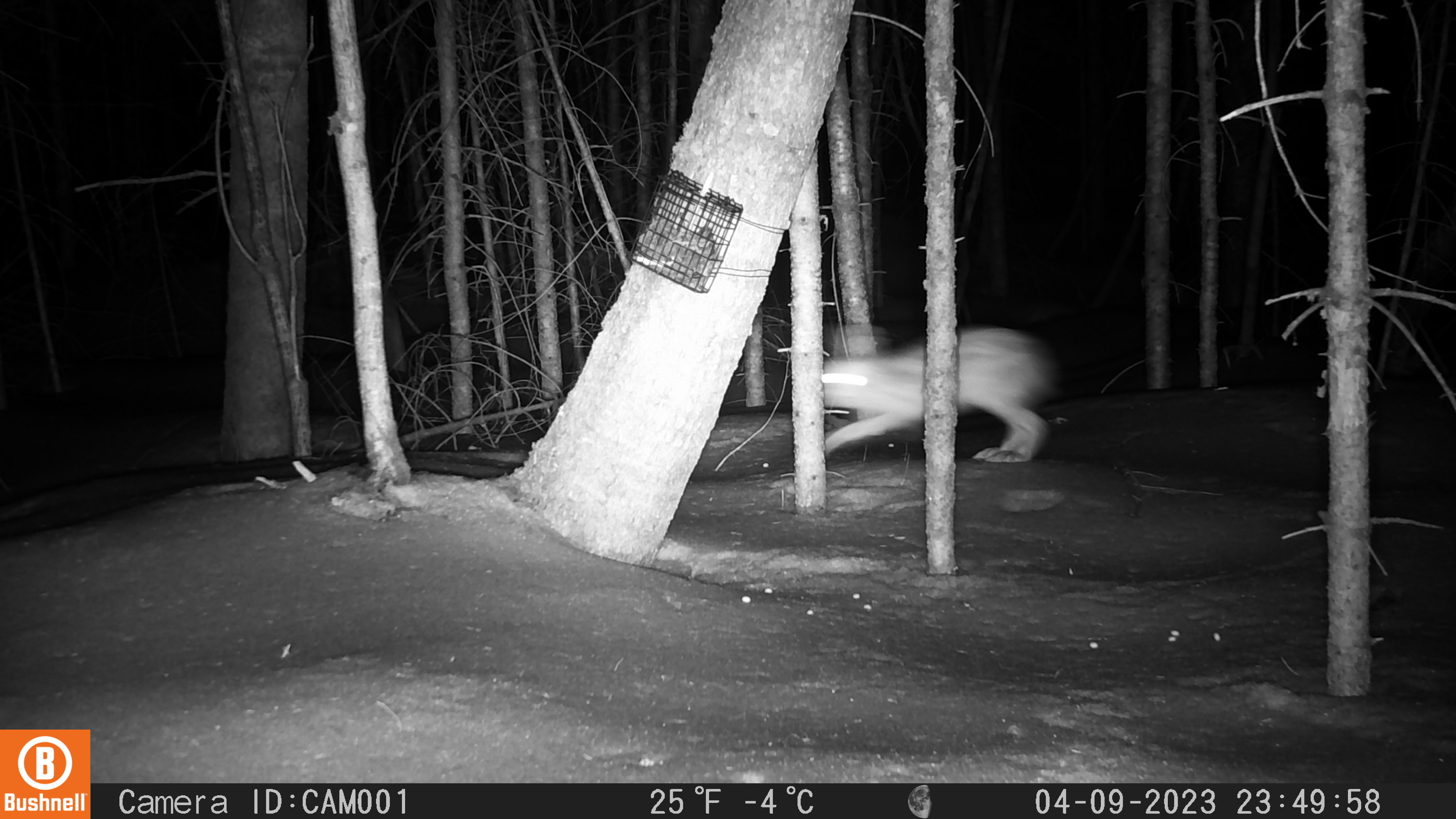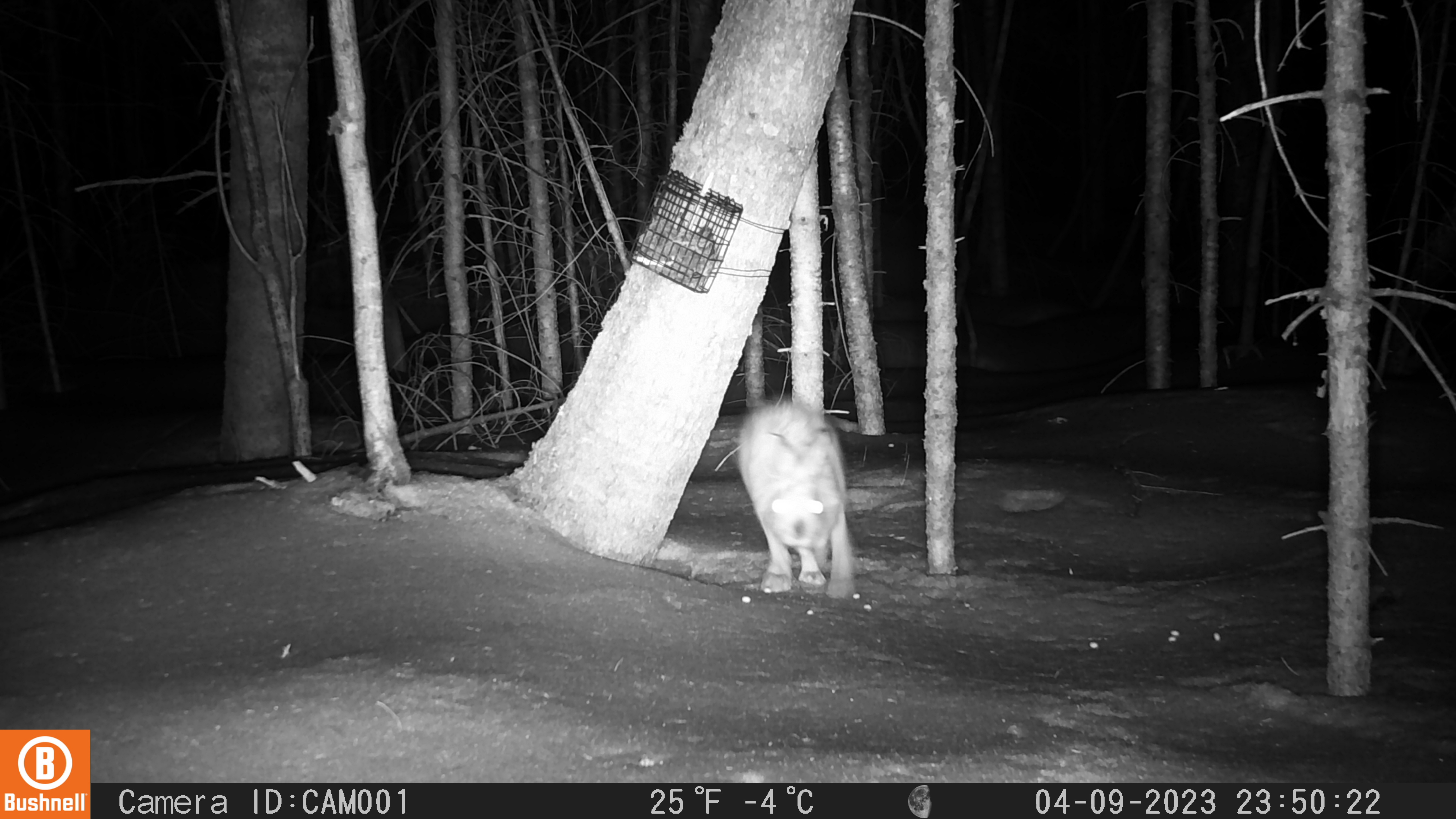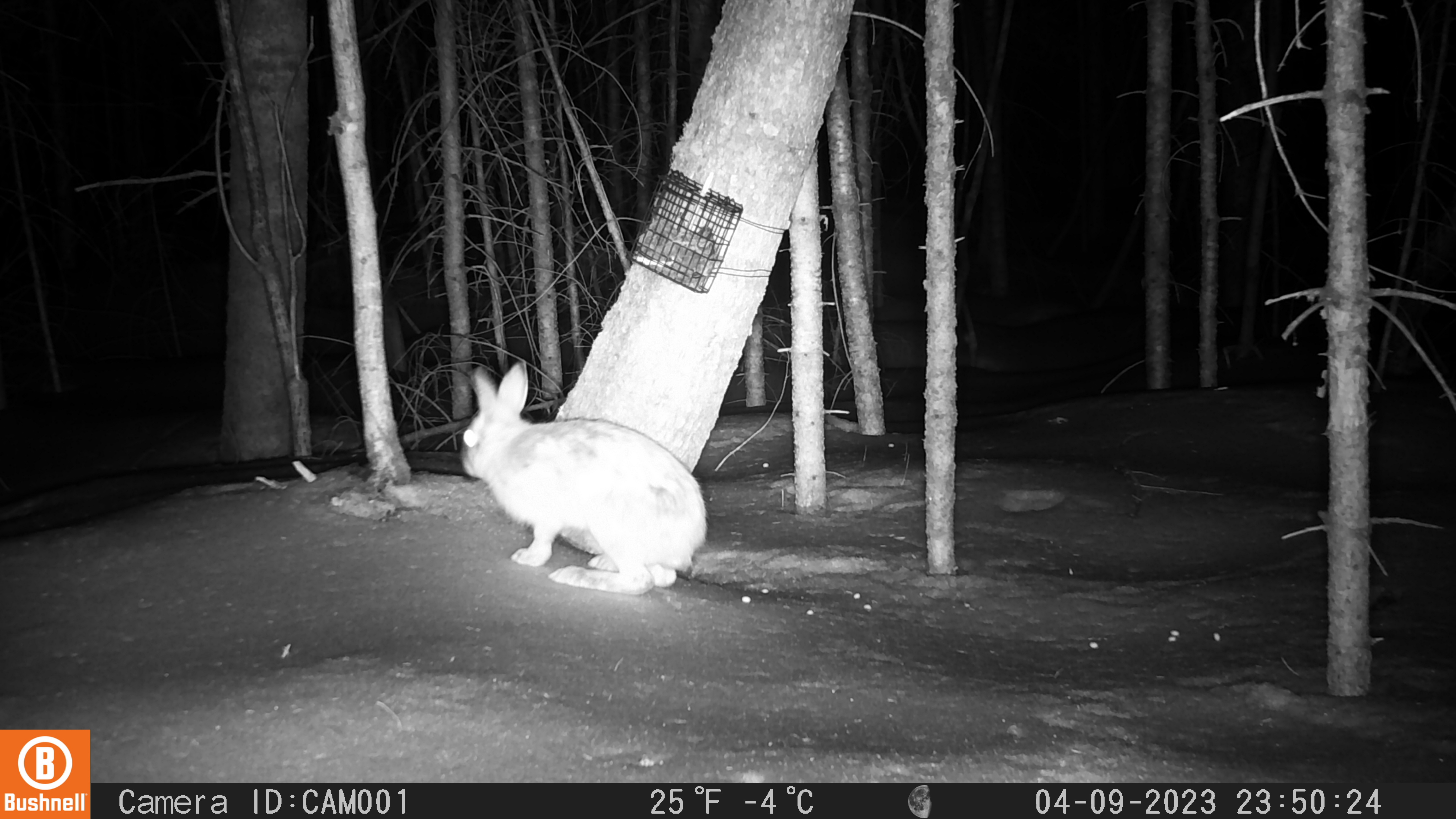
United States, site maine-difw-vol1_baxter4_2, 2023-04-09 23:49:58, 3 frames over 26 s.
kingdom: Animalia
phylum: Chordata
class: Mammalia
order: Lagomorpha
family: Leporidae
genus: Lepus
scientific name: Lepus americanus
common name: snowshoe hare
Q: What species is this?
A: Snowshoe hare (Lepus americanus).